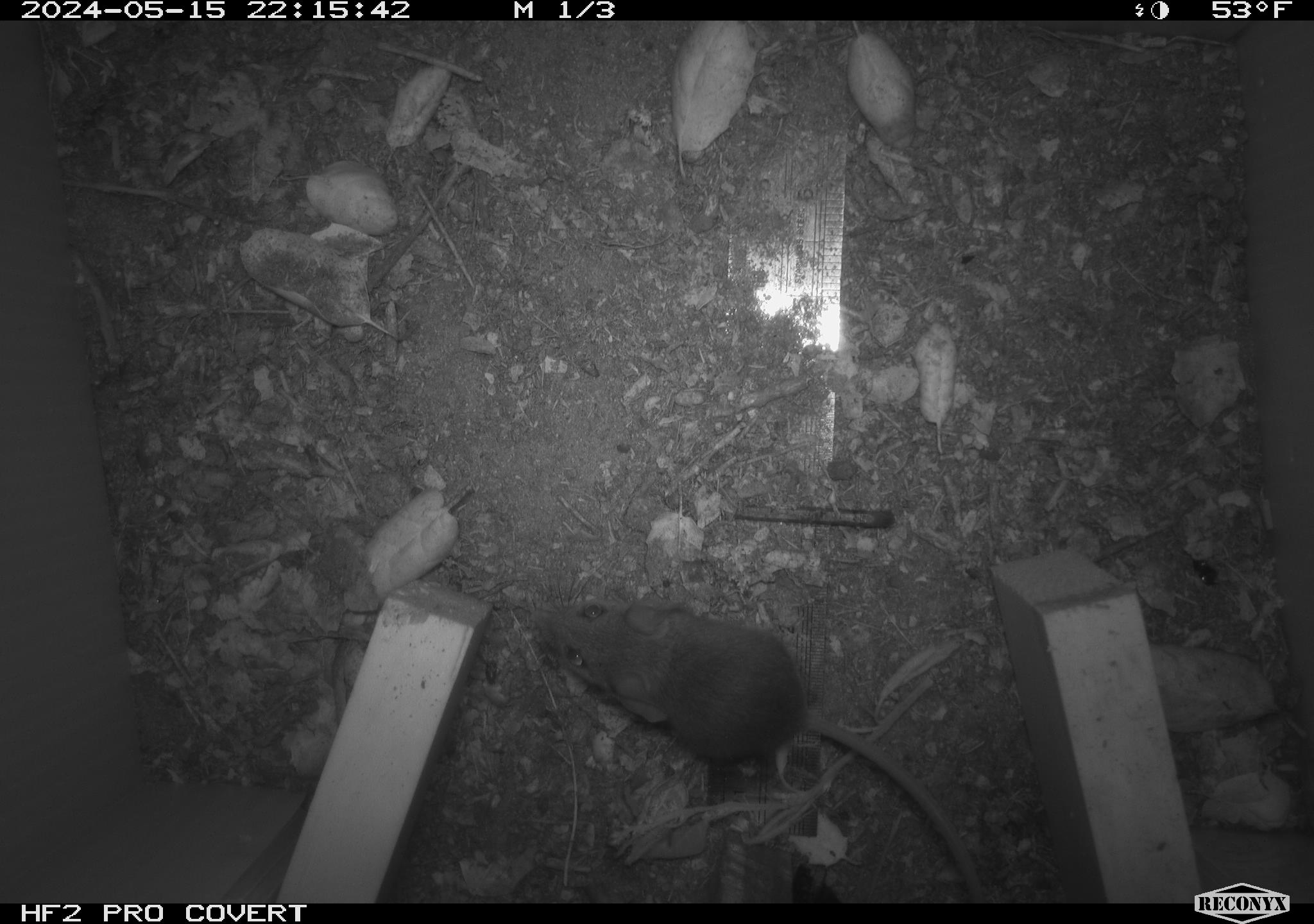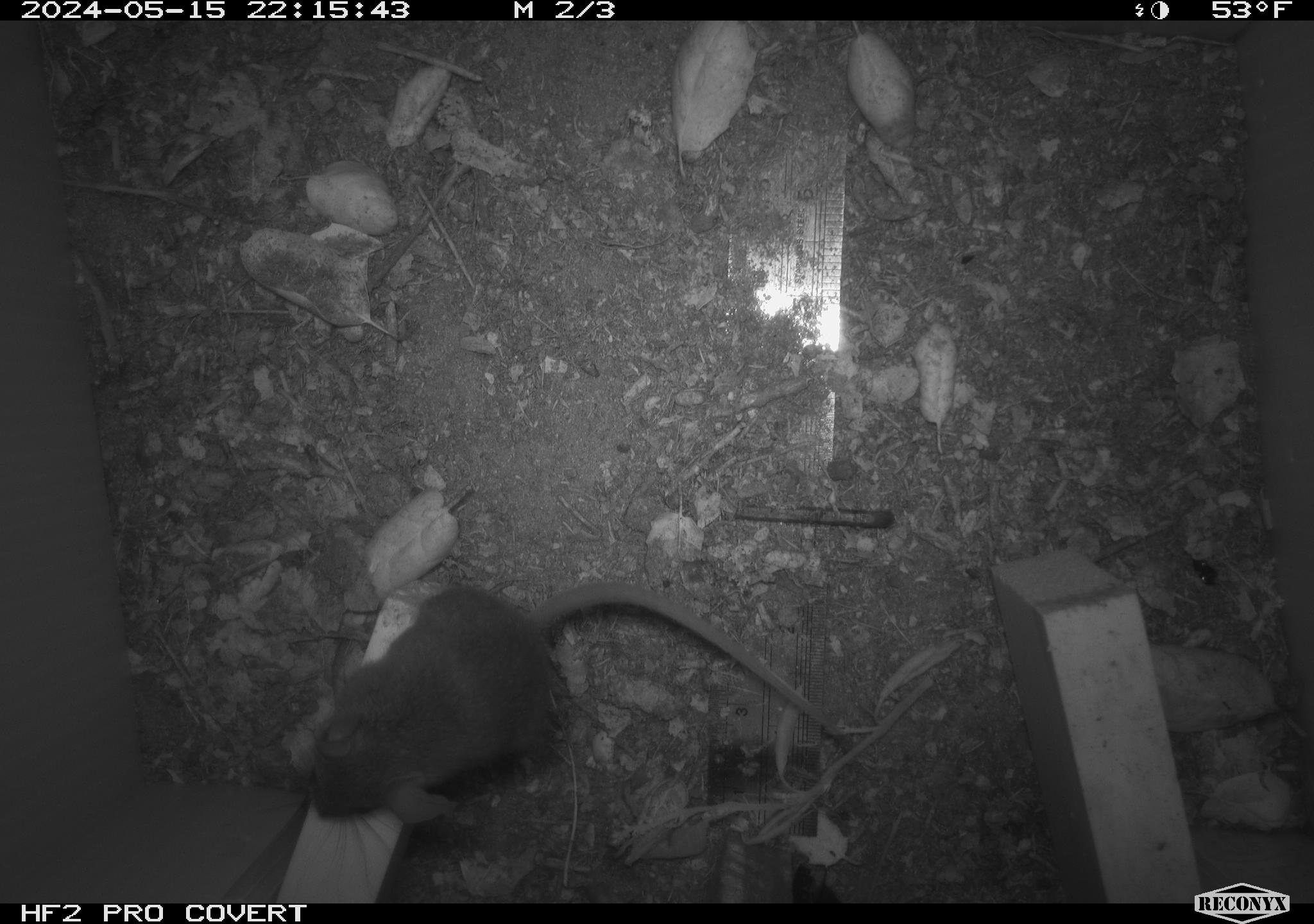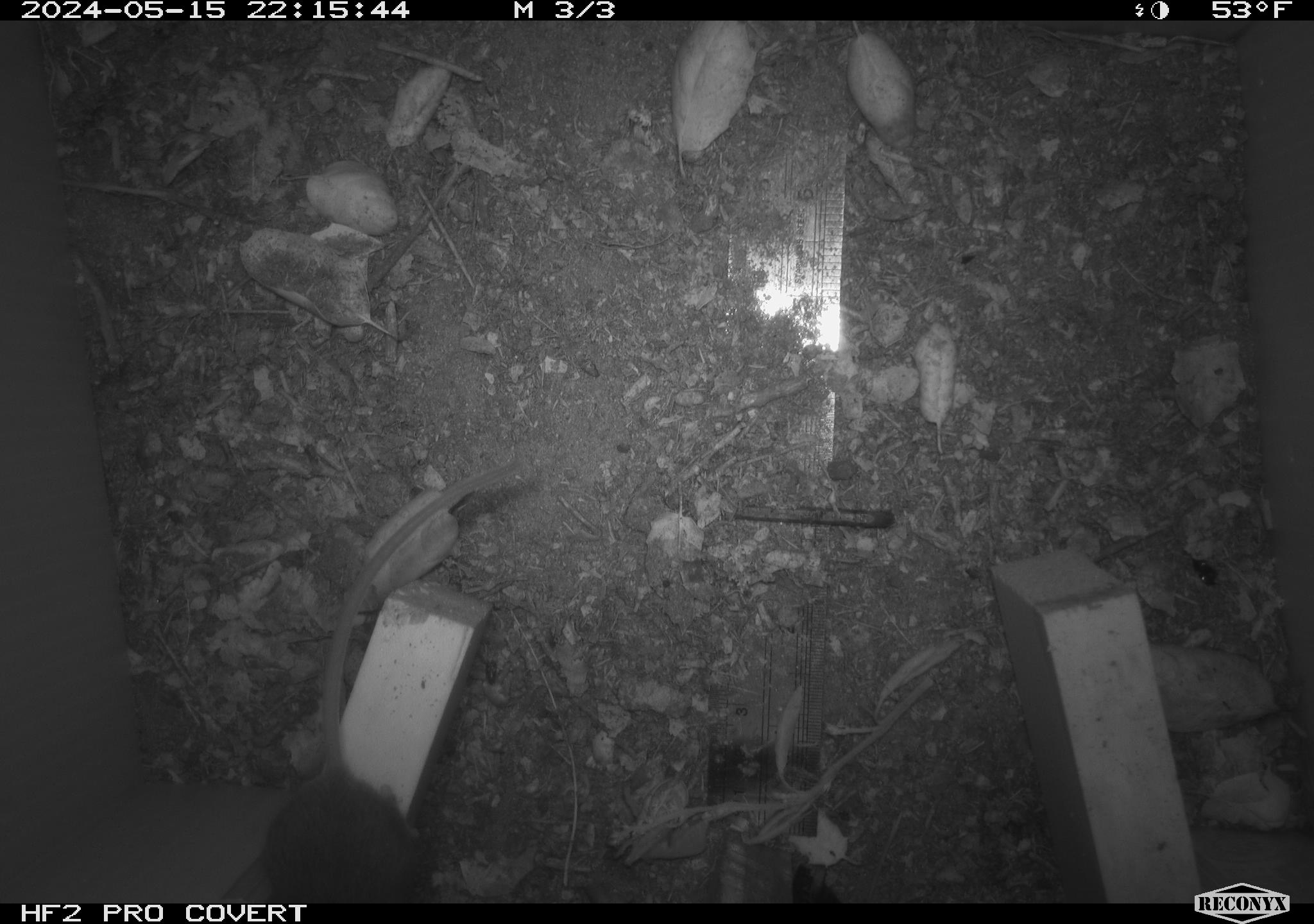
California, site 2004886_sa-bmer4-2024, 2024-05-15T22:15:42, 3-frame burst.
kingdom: Animalia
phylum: Chordata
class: Mammalia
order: Rodentia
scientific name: Rodentia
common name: mouse species